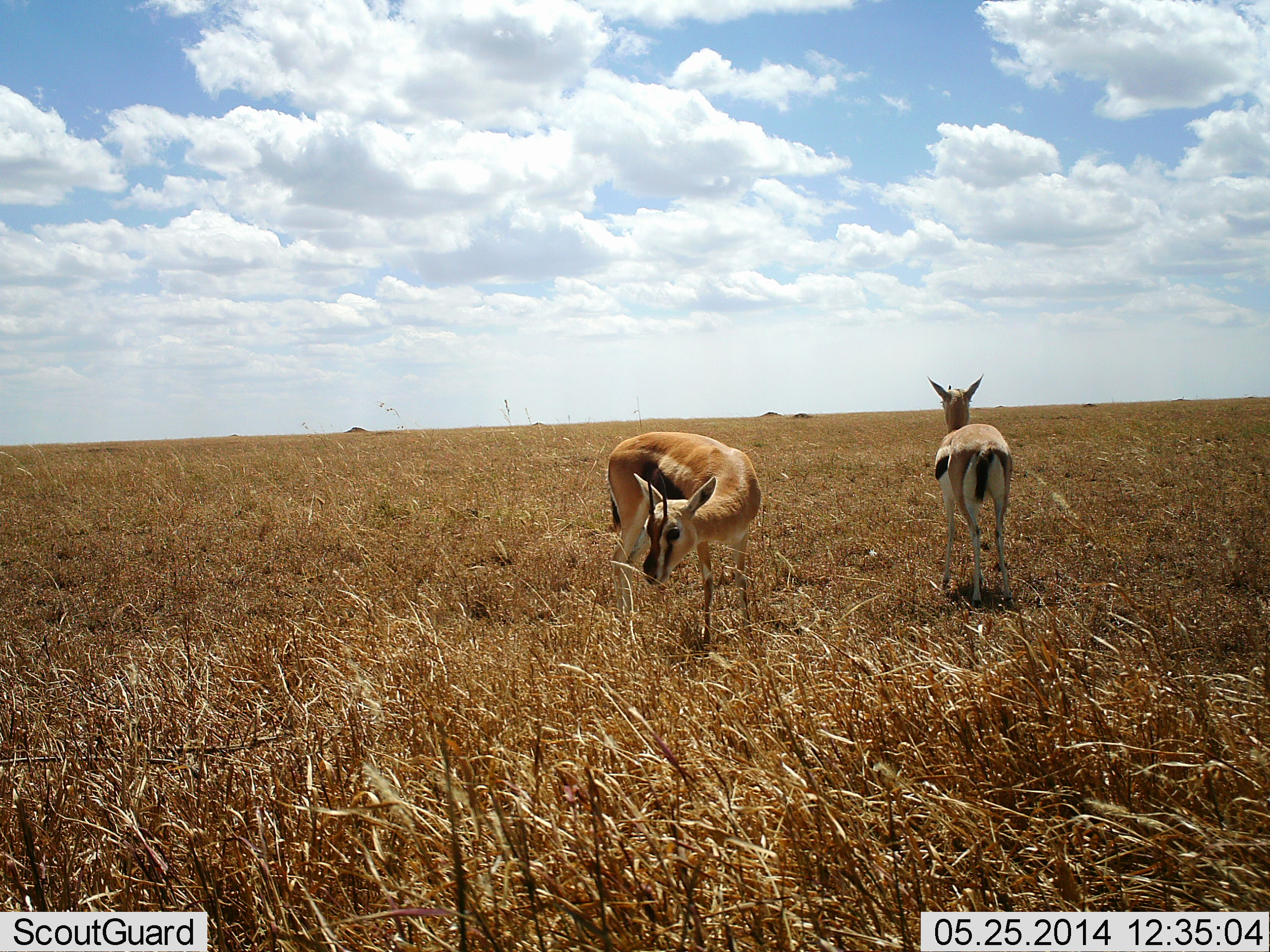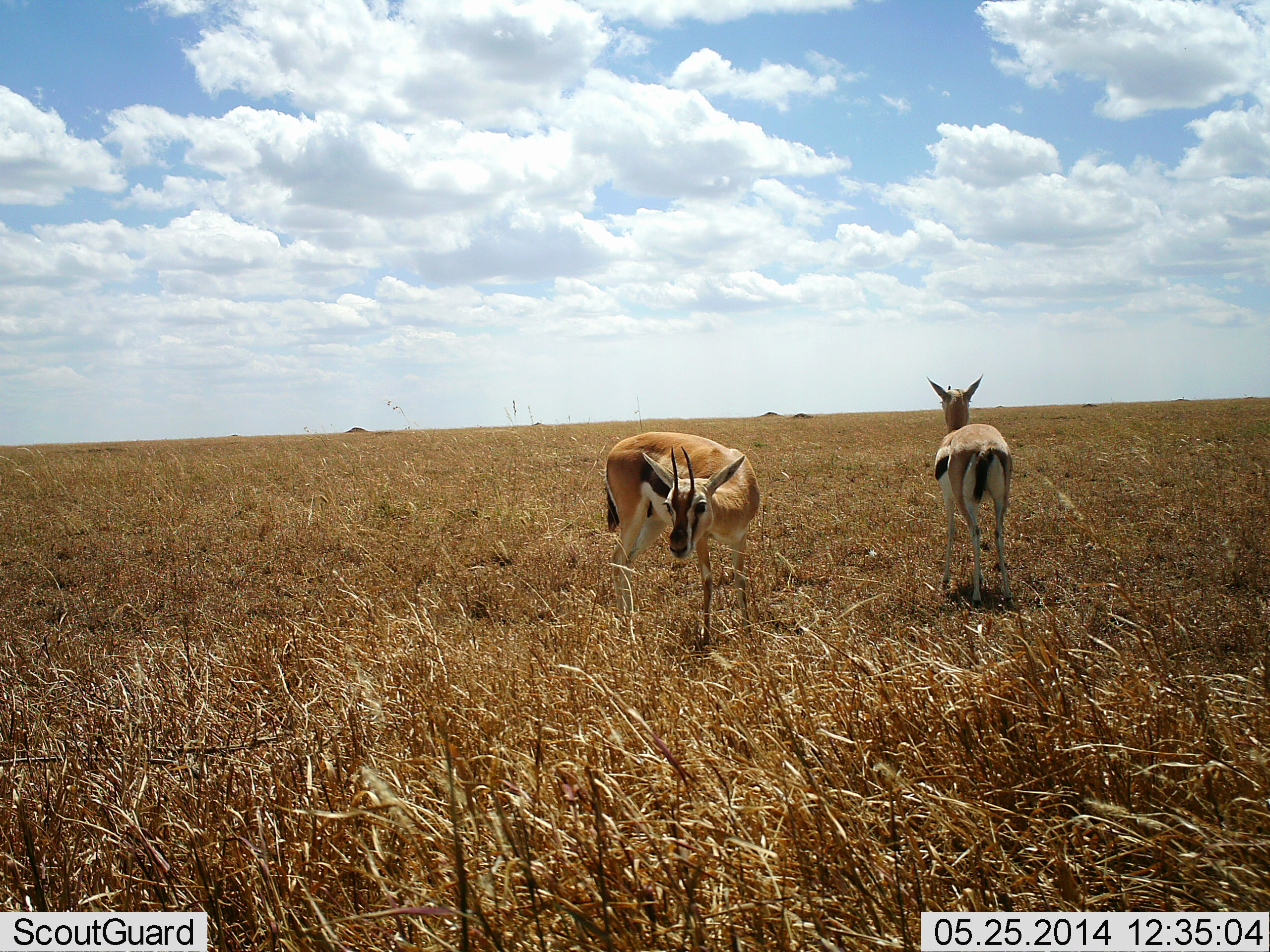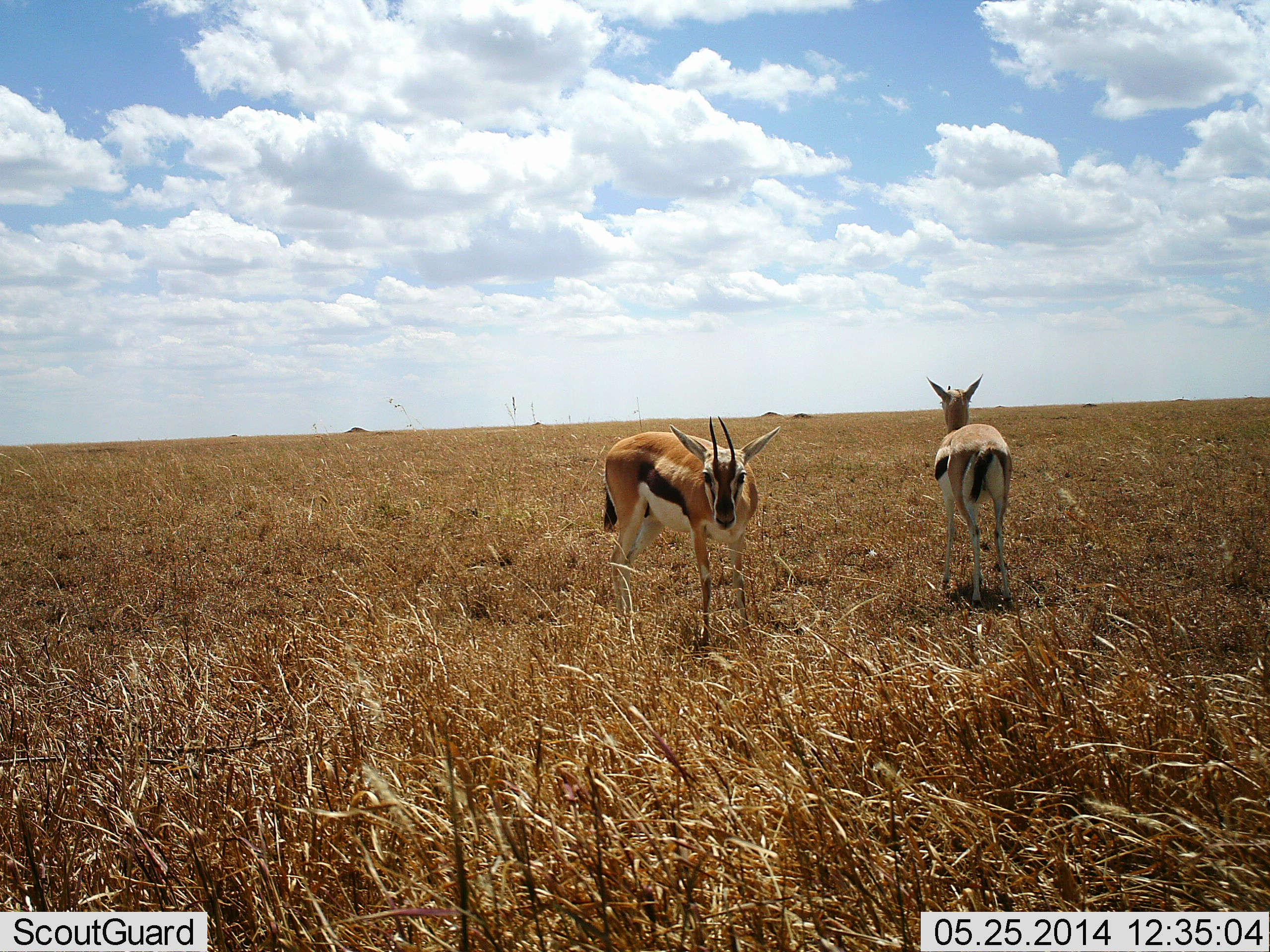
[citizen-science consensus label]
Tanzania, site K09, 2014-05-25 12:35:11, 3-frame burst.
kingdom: Animalia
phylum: Chordata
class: Mammalia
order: Artiodactyla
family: Bovidae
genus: Eudorcas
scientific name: Eudorcas thomsonii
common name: thomson's gazelle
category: gazellethomsons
Gazellethomsons (thomson's gazelle) (Eudorcas thomsonii), count 2. Behavior (volunteer vote fractions): standing 100%, resting 0%, moving 10%, interacting 0%. Young present (vote fraction): 10%. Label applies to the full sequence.